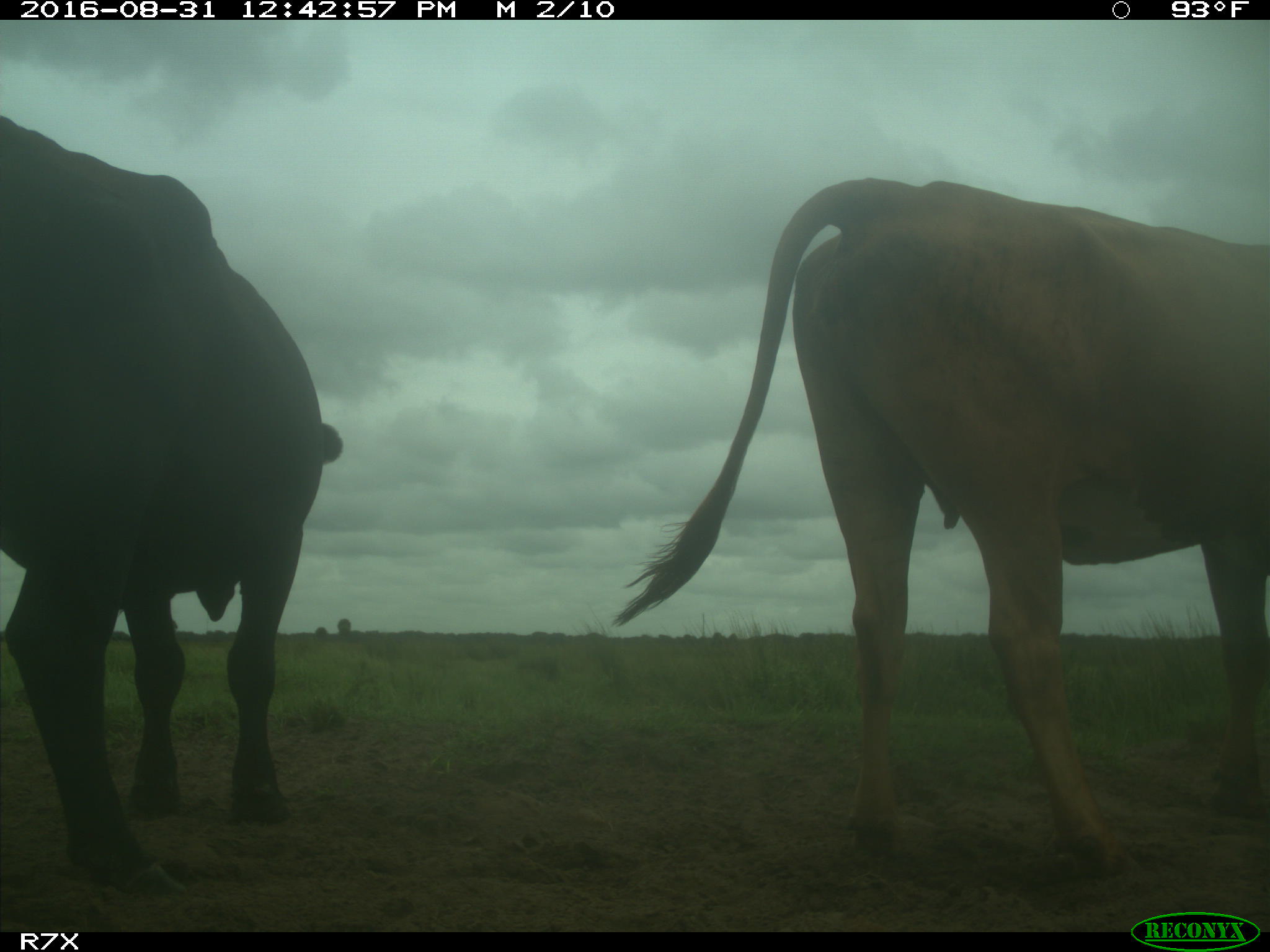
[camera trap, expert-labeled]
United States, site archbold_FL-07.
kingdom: Animalia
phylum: Chordata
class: Mammalia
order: Artiodactyla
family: Bovidae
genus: Bos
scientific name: Bos taurus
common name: domestic cow